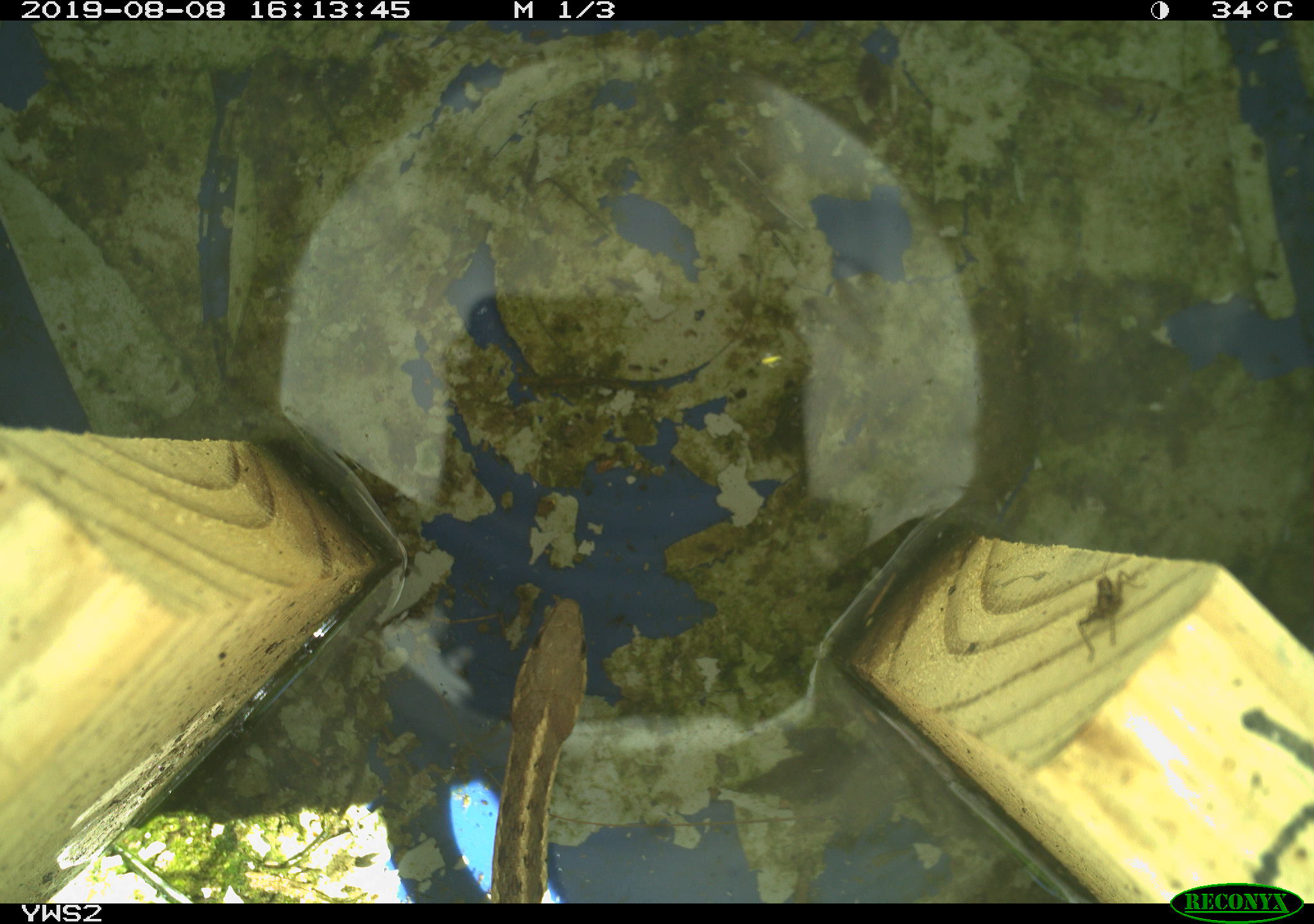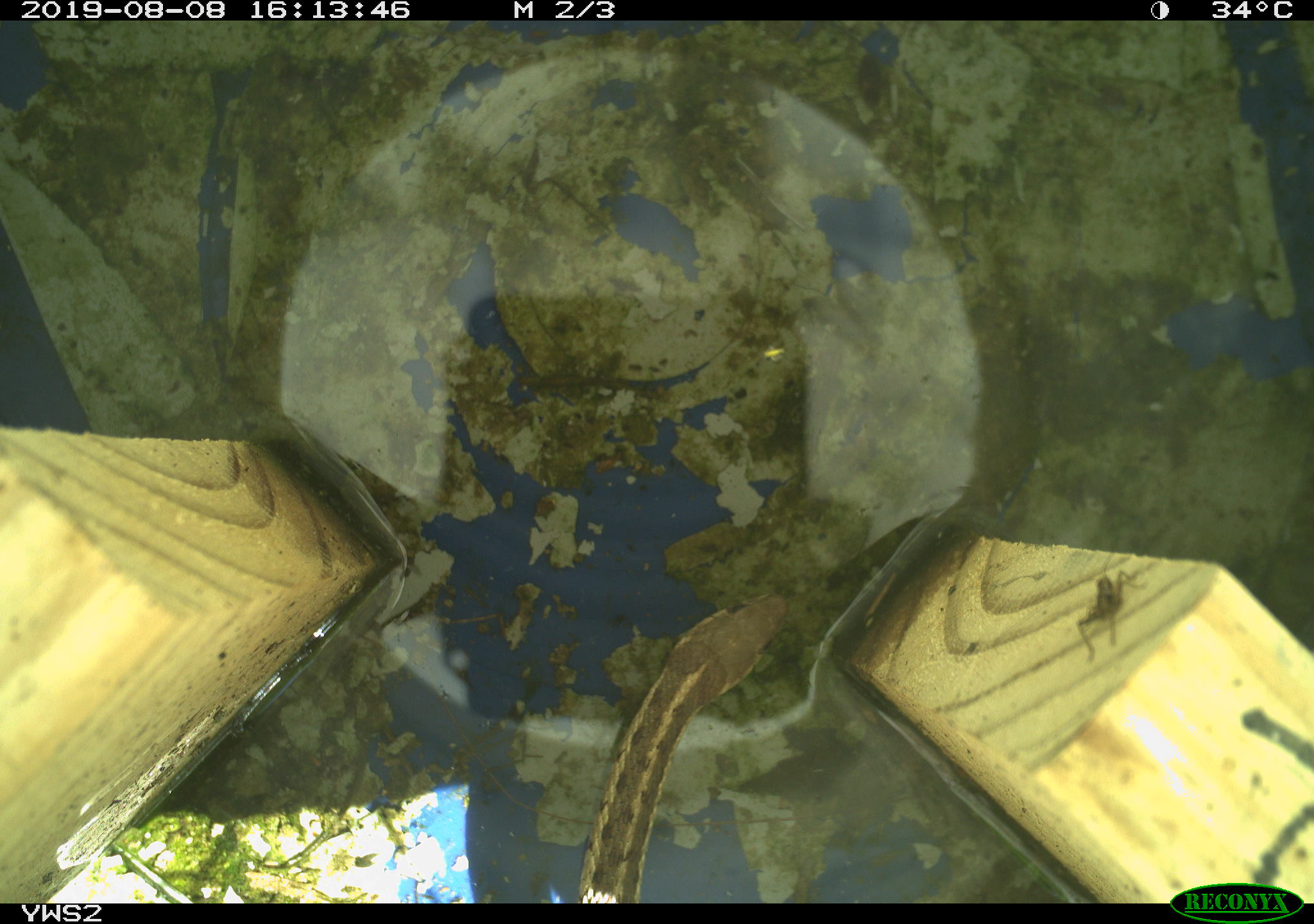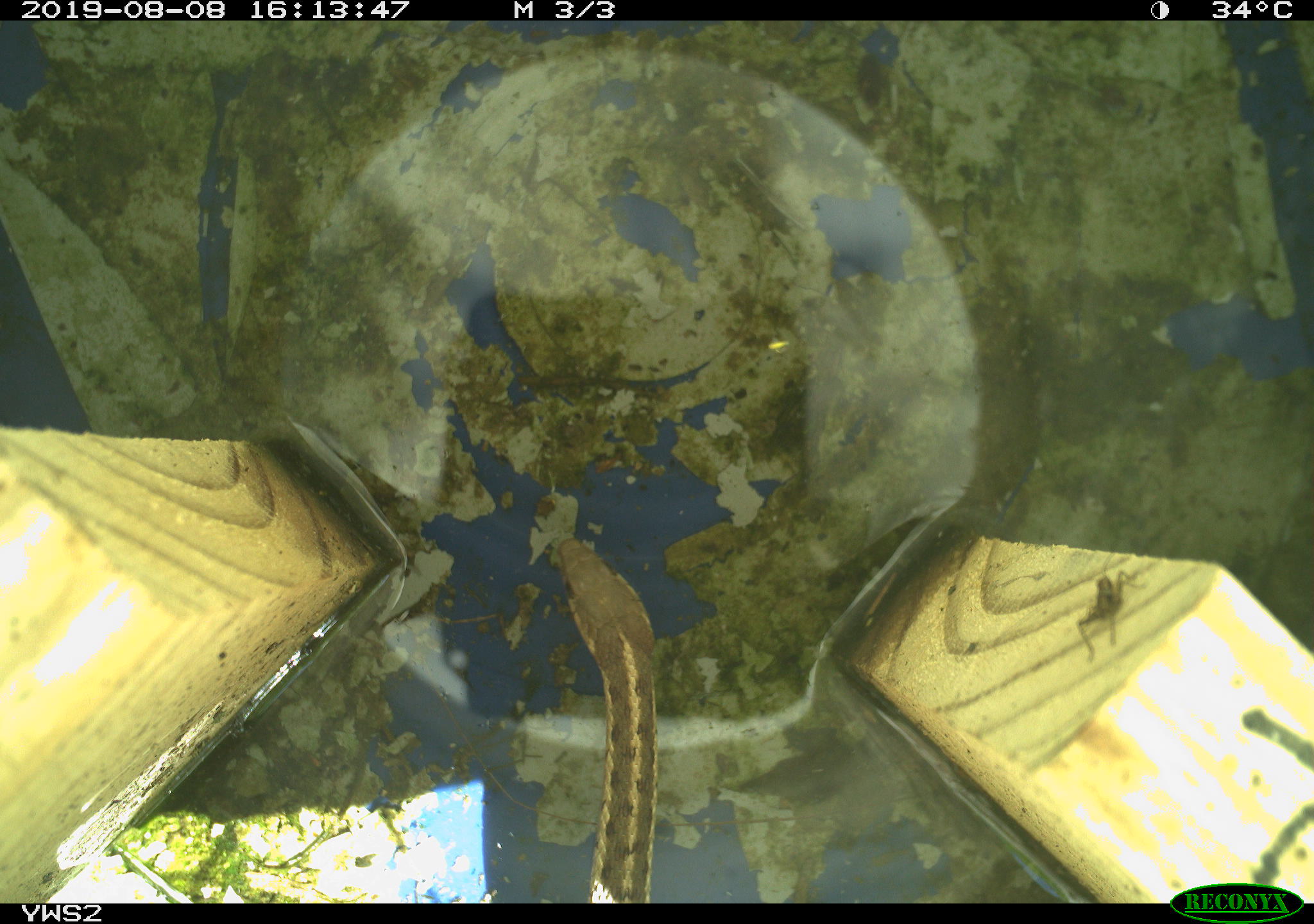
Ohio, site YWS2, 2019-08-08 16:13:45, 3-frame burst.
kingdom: Animalia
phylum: Chordata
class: Reptilia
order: Squamata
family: Colubridae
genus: Thamnophis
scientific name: Thamnophis sirtalis sirtalis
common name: eastern gartersnake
Eastern gartersnake (Thamnophis sirtalis sirtalis).